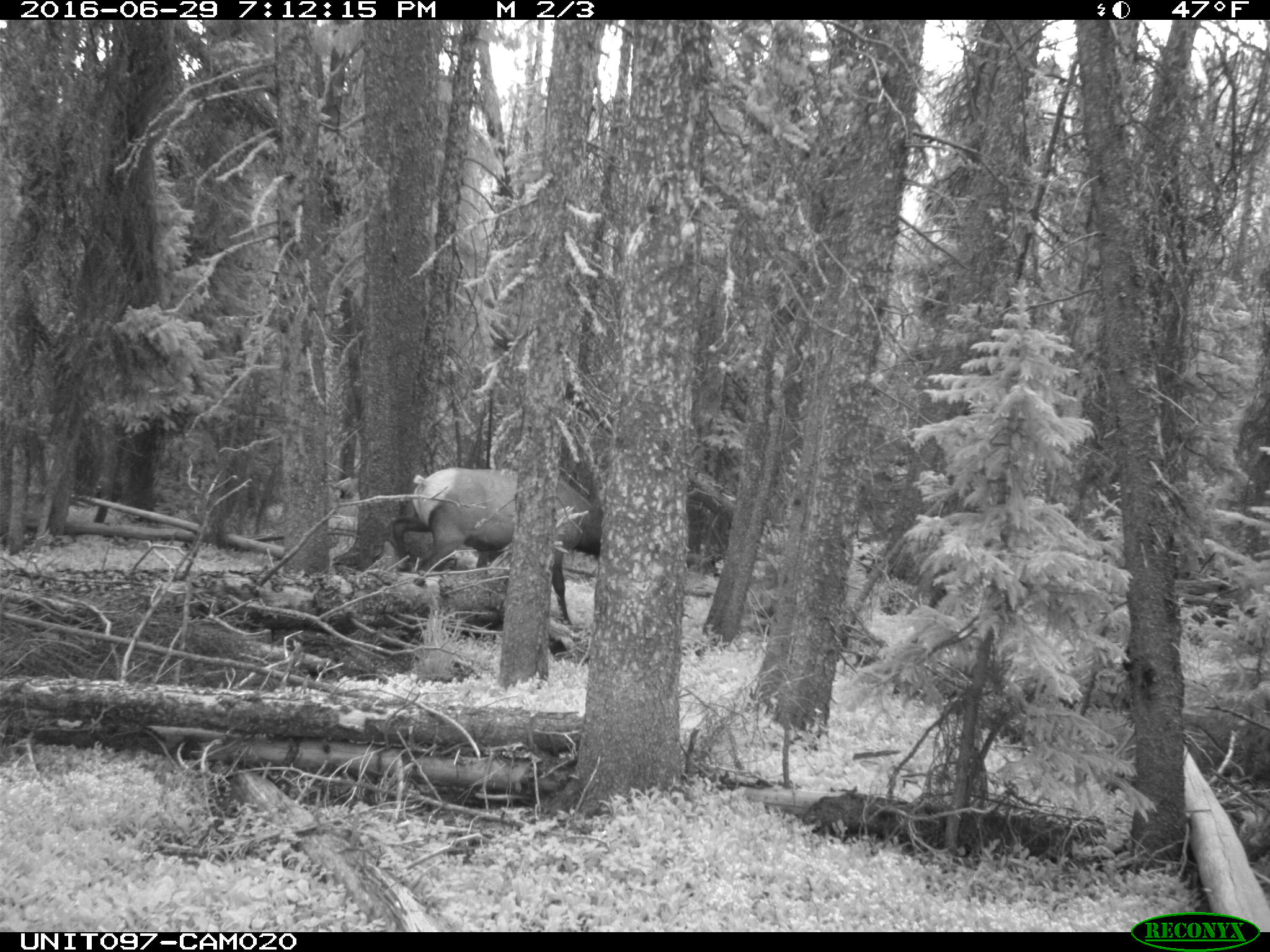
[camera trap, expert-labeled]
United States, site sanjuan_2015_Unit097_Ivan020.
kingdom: Animalia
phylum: Chordata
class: Mammalia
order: Artiodactyla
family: Cervidae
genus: Cervus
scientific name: Cervus elaphus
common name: red deer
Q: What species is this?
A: Cervus elaphus (red deer).